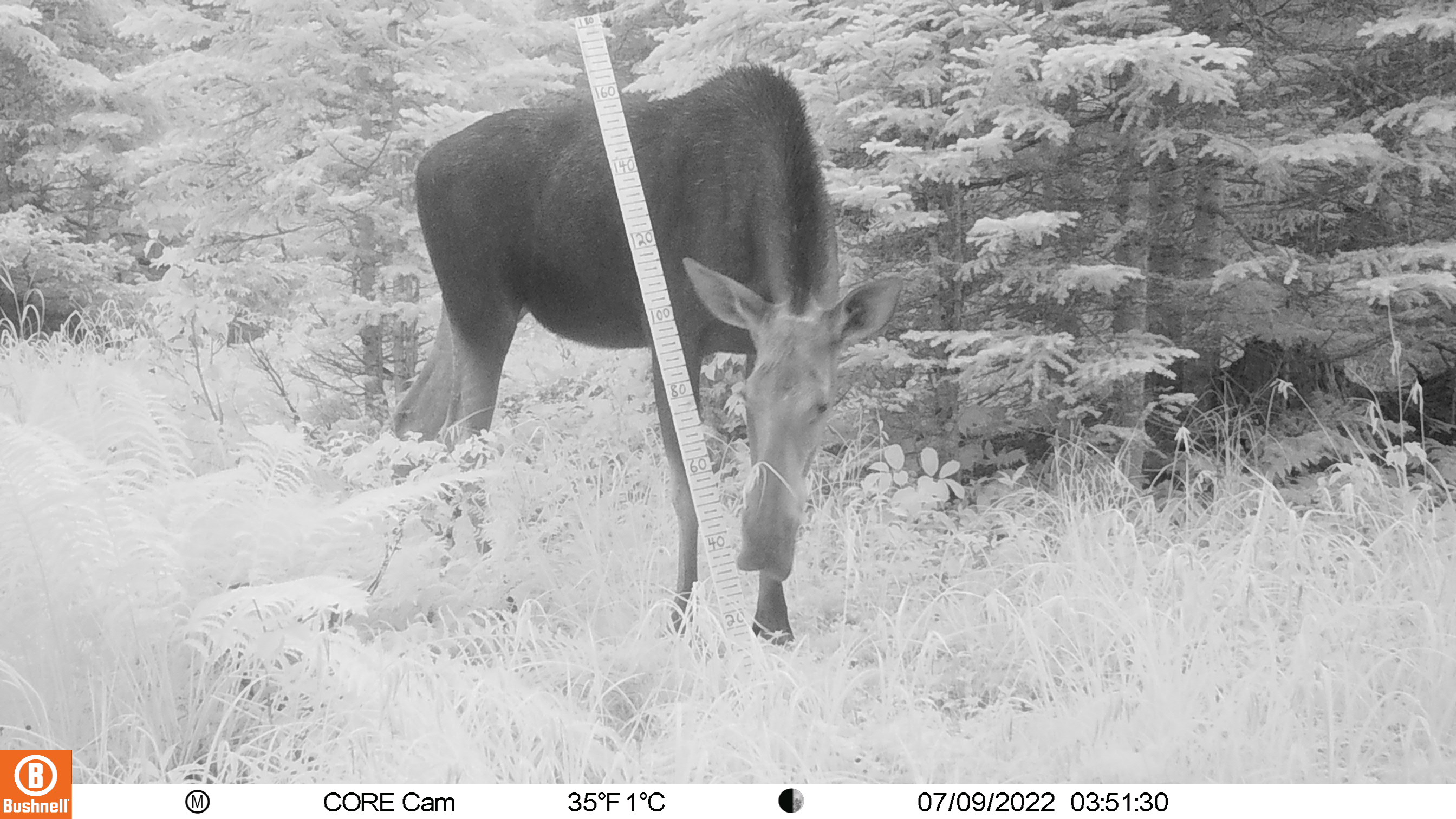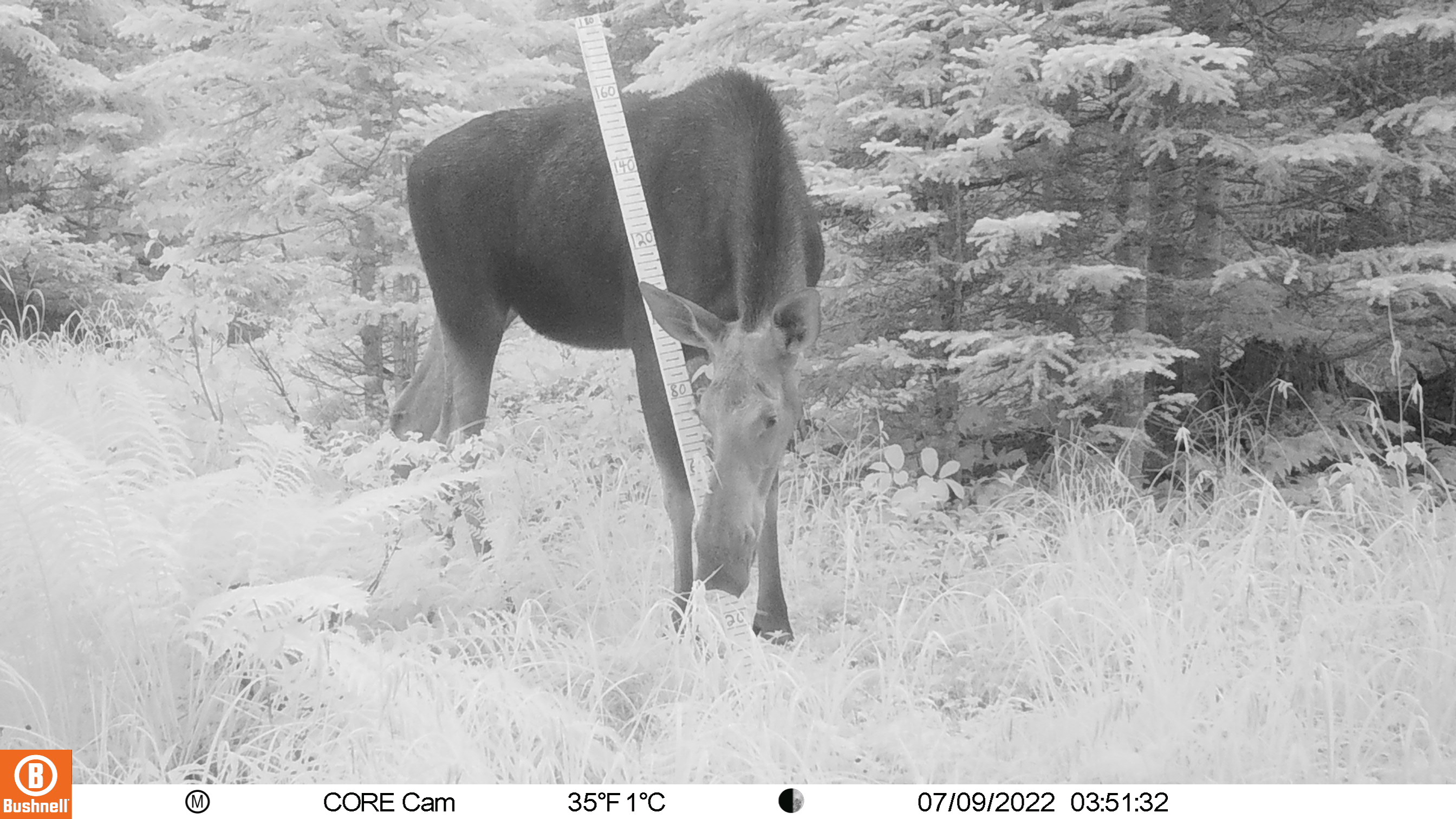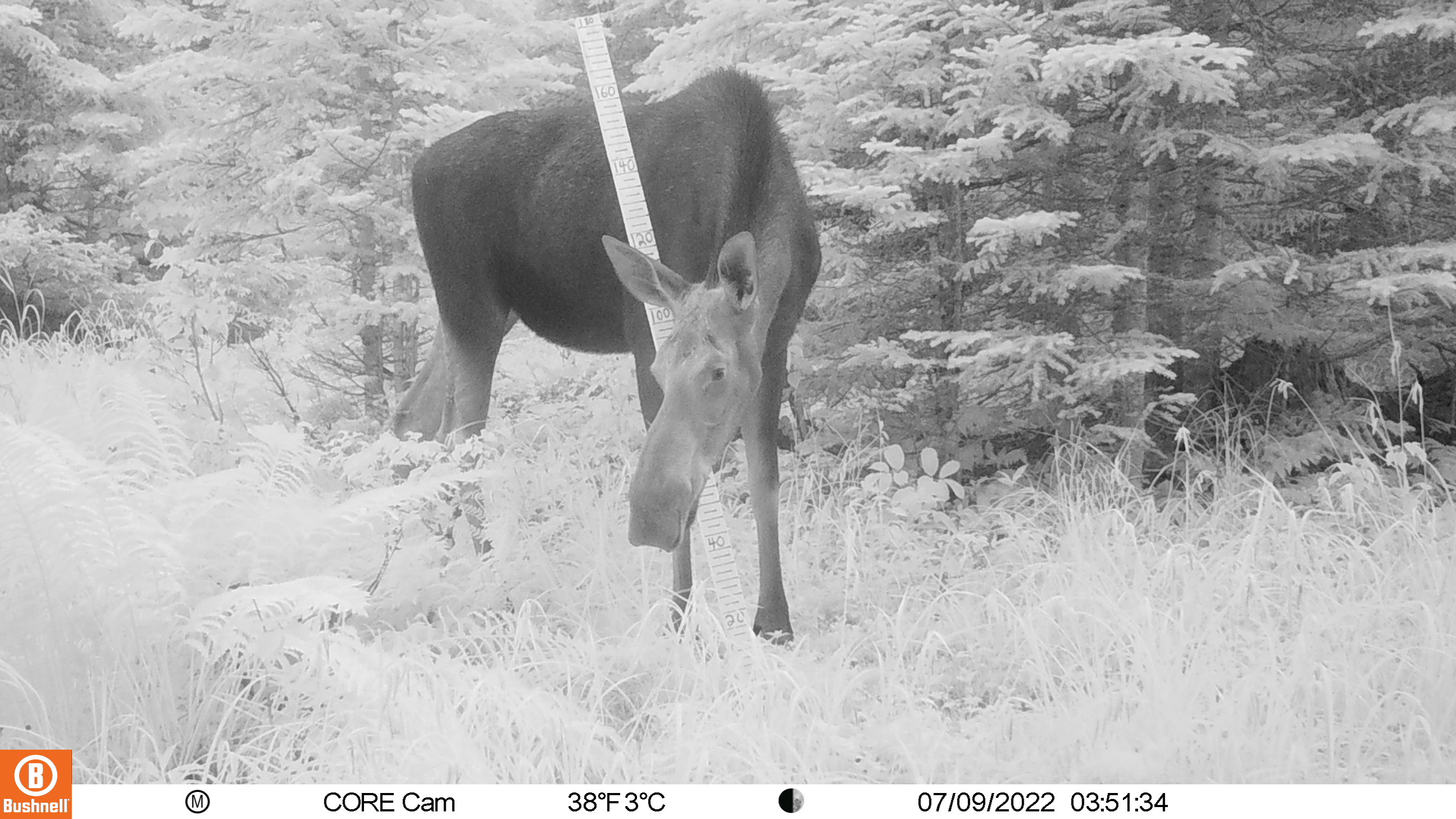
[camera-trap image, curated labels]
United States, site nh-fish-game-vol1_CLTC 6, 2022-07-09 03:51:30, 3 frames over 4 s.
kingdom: Animalia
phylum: Chordata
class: Mammalia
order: Artiodactyla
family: Cervidae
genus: Alces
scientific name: Alces alces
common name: moose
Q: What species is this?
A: Moose (Alces alces).